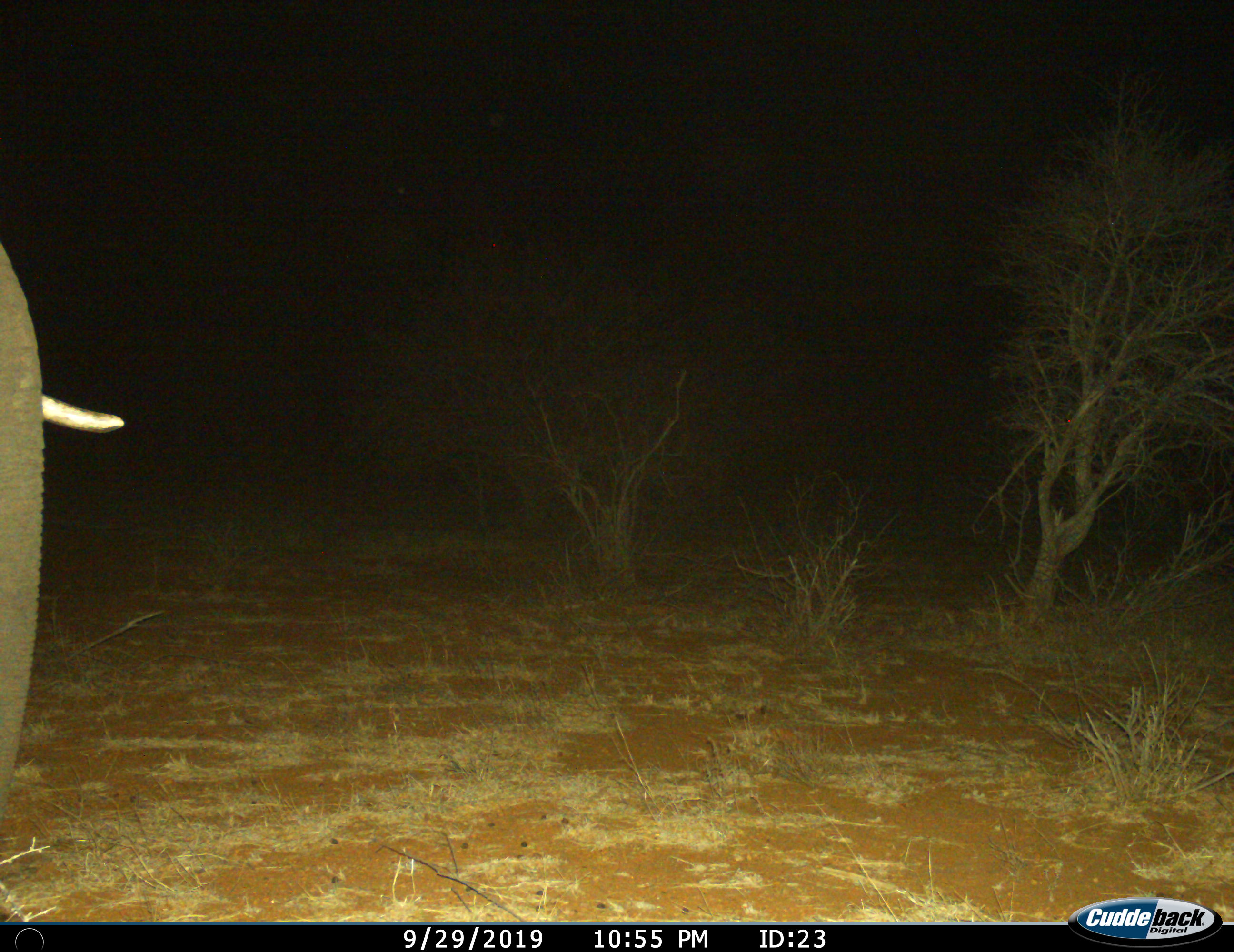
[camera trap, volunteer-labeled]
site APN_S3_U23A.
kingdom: Animalia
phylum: Chordata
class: Mammalia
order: Proboscidea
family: Elephantidae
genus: Loxodonta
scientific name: Loxodonta africana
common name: african bush elephant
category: elephant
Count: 1.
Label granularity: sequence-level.